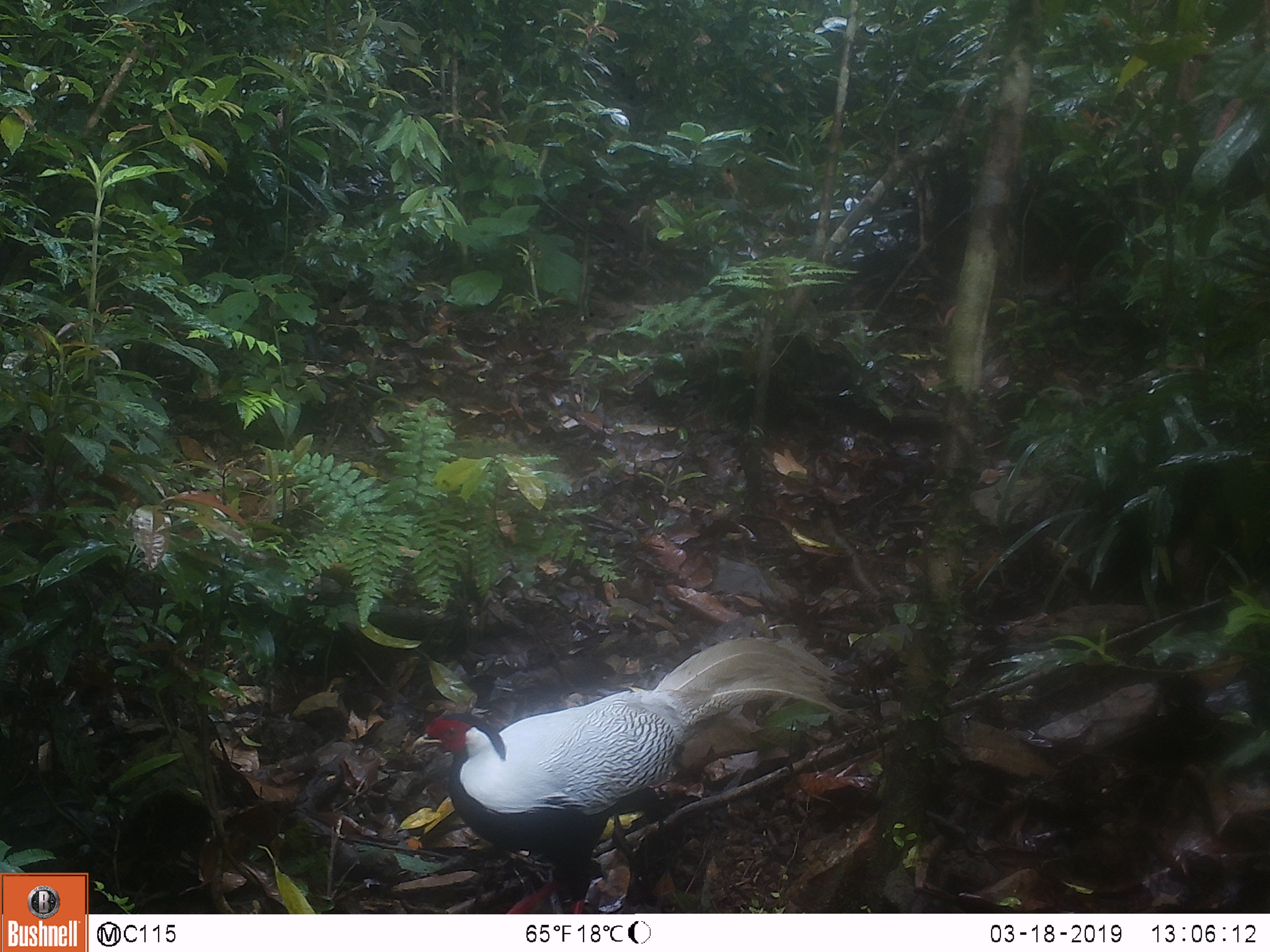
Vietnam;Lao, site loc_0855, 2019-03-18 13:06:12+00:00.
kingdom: Animalia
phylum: Chordata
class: Aves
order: Galliformes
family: Phasianidae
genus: Lophura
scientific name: Lophura nycthemera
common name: silver pheasant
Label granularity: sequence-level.